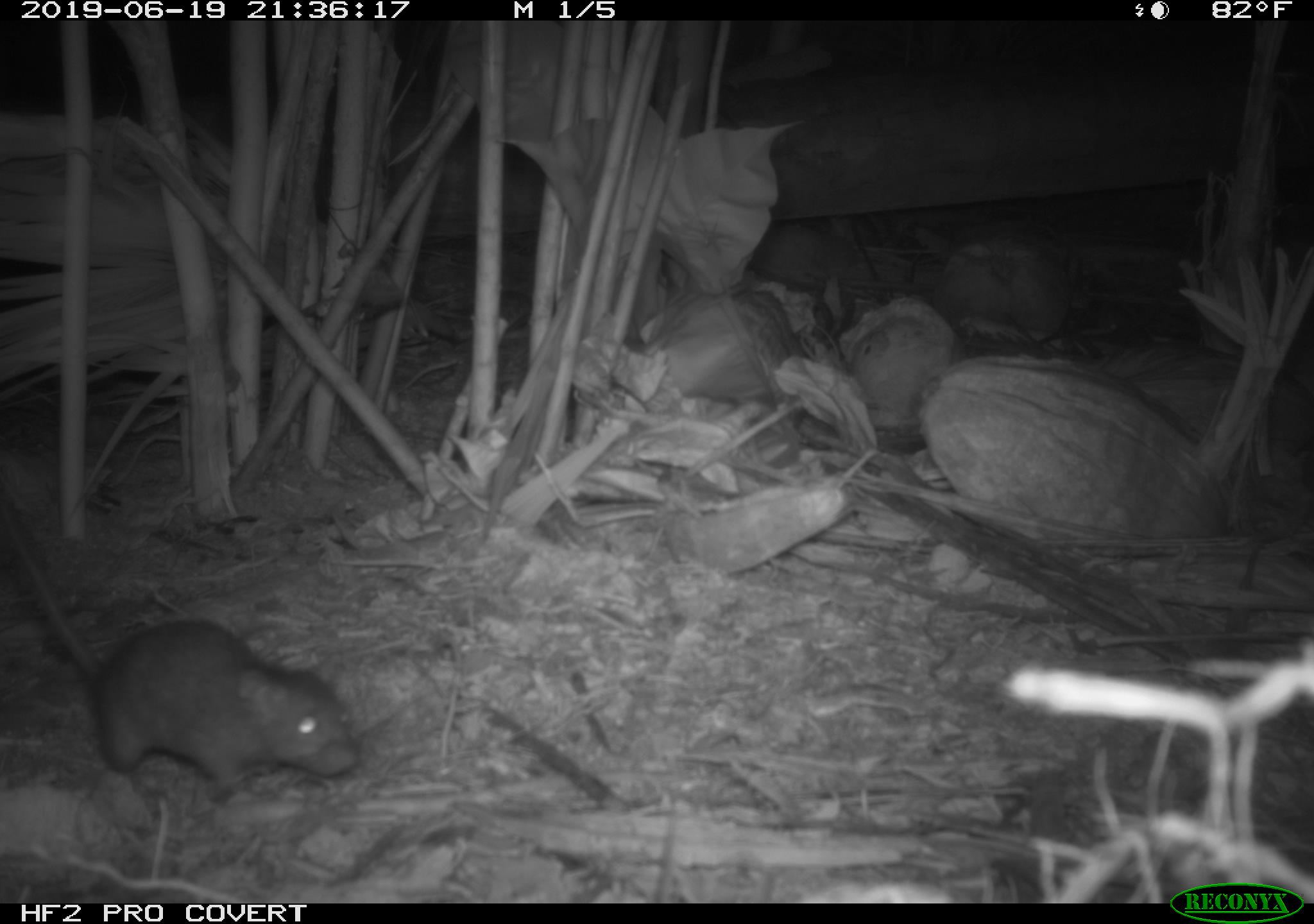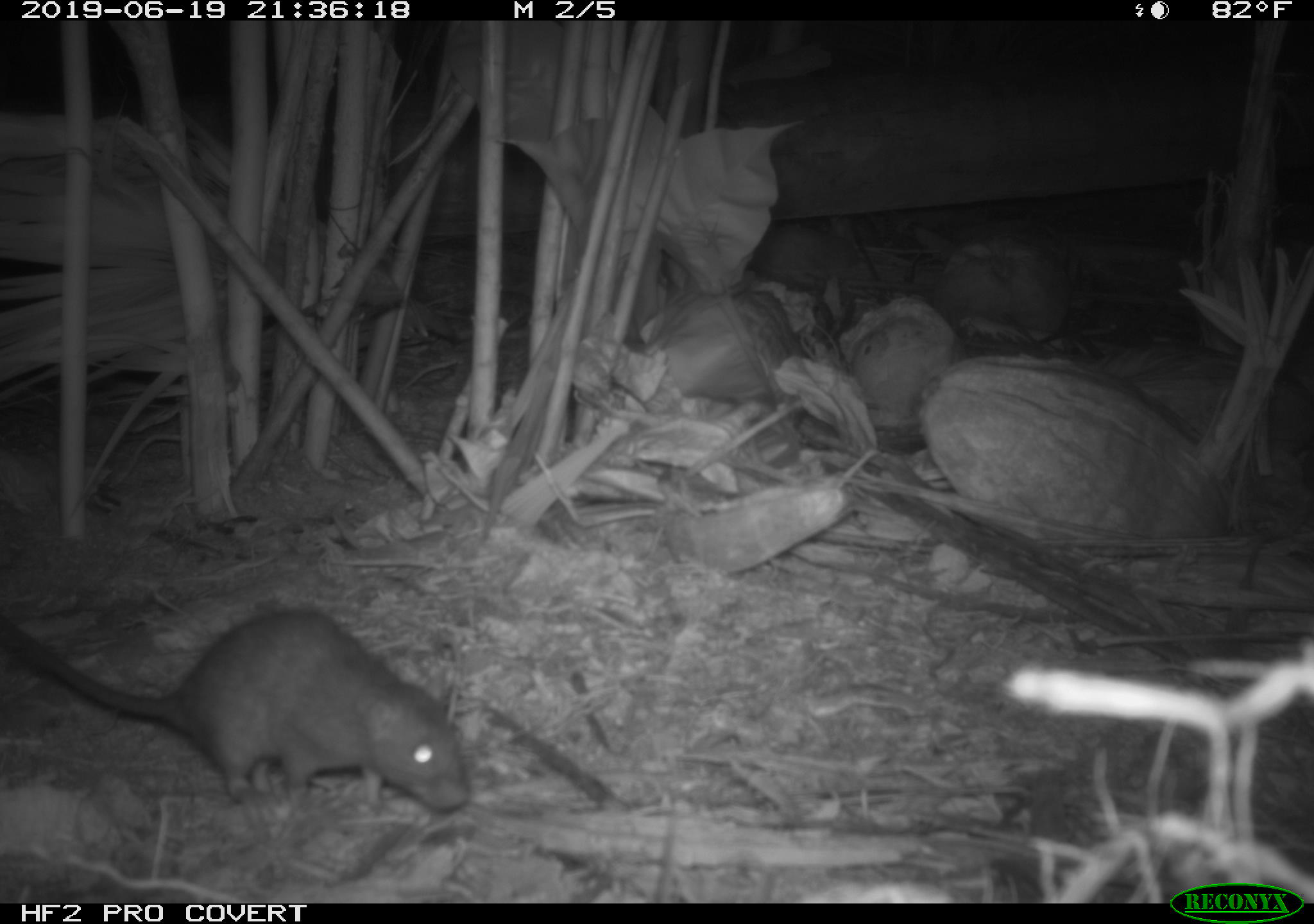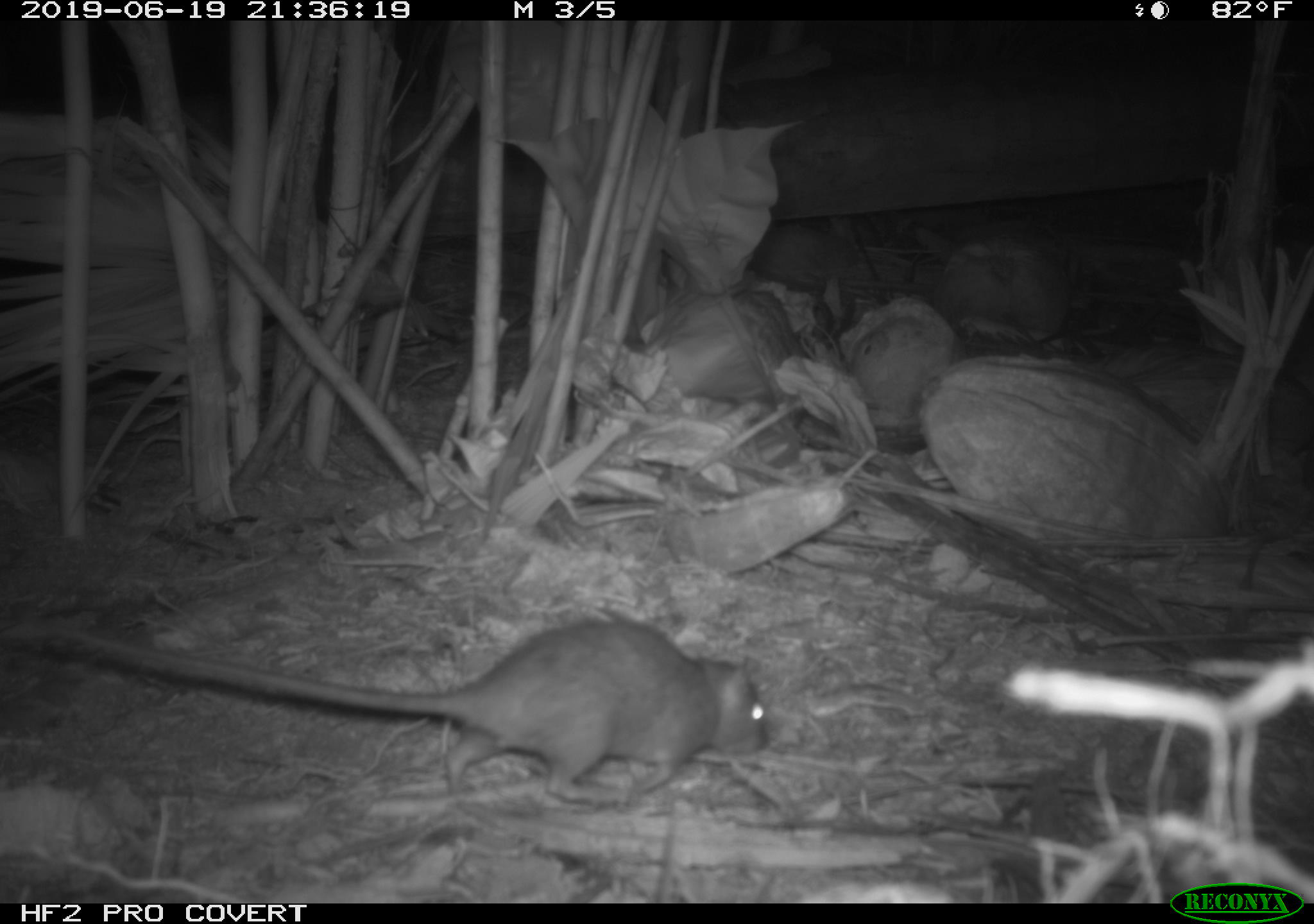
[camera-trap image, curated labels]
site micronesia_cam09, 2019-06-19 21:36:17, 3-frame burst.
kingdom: Animalia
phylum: Chordata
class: Mammalia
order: Rodentia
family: Muridae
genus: Rattus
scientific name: Rattus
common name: rat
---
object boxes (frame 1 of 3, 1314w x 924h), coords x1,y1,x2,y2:
rat: 2,494,363,810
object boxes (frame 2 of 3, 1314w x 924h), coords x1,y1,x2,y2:
rat: 0,597,468,824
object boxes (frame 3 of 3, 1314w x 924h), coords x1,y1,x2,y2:
rat: 25,613,781,808